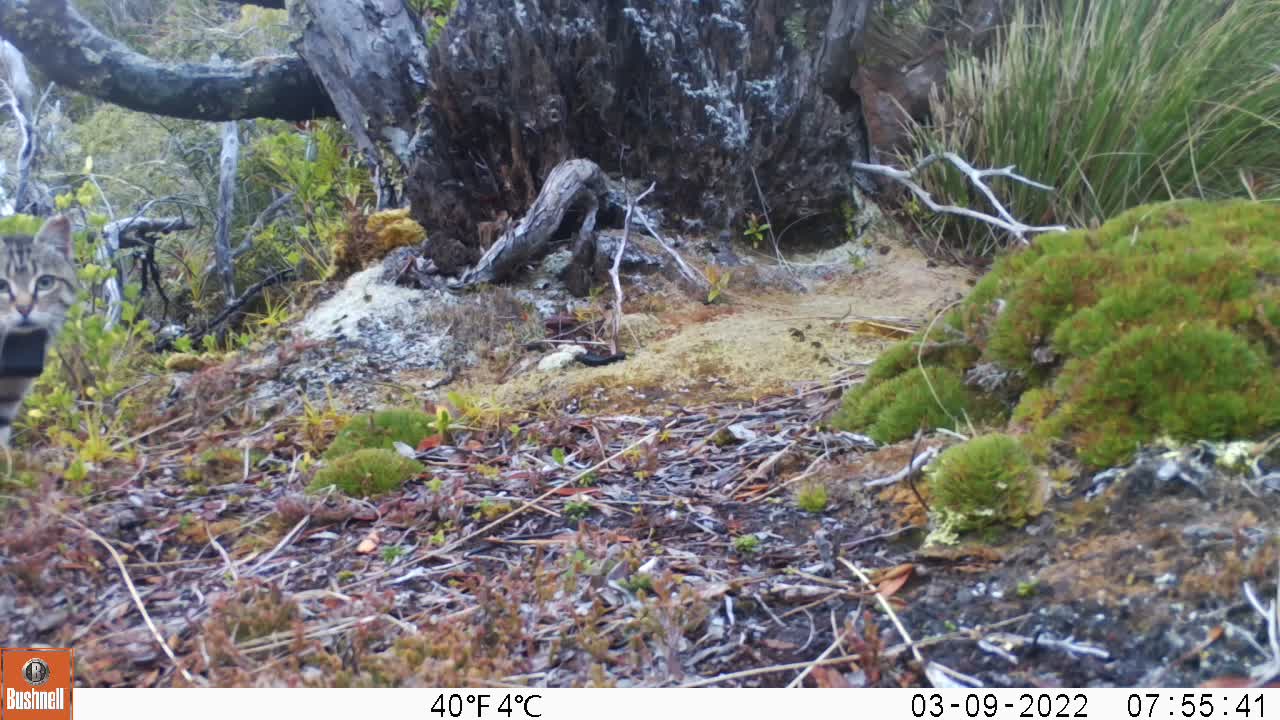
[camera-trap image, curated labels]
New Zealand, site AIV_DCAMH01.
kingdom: Animalia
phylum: Chordata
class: Mammalia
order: Carnivora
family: Felidae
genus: Felis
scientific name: Felis catus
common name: domestic cat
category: cat